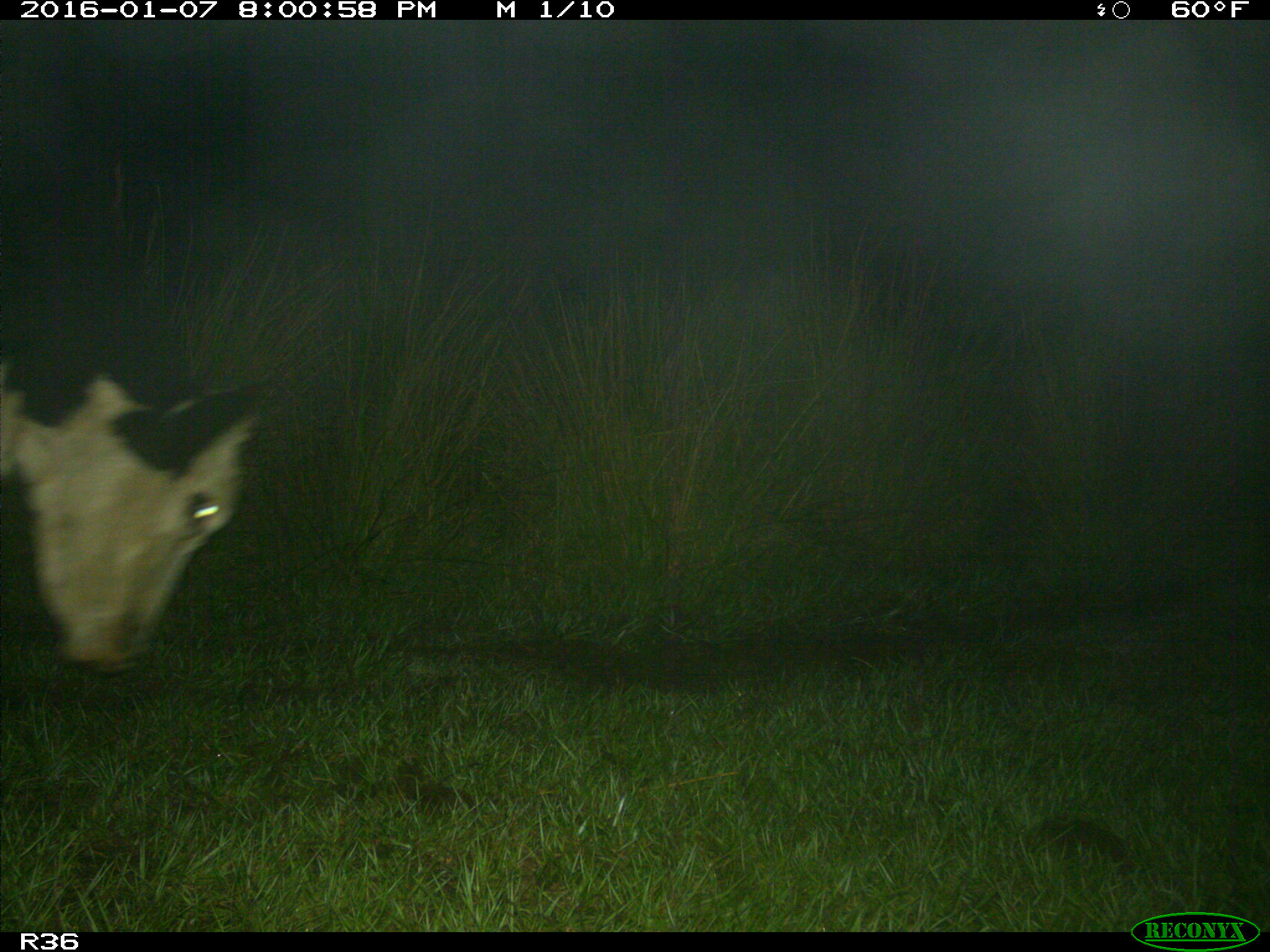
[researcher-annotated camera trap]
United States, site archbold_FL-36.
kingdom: Animalia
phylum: Chordata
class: Mammalia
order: Artiodactyla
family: Bovidae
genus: Bos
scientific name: Bos taurus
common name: domestic cow